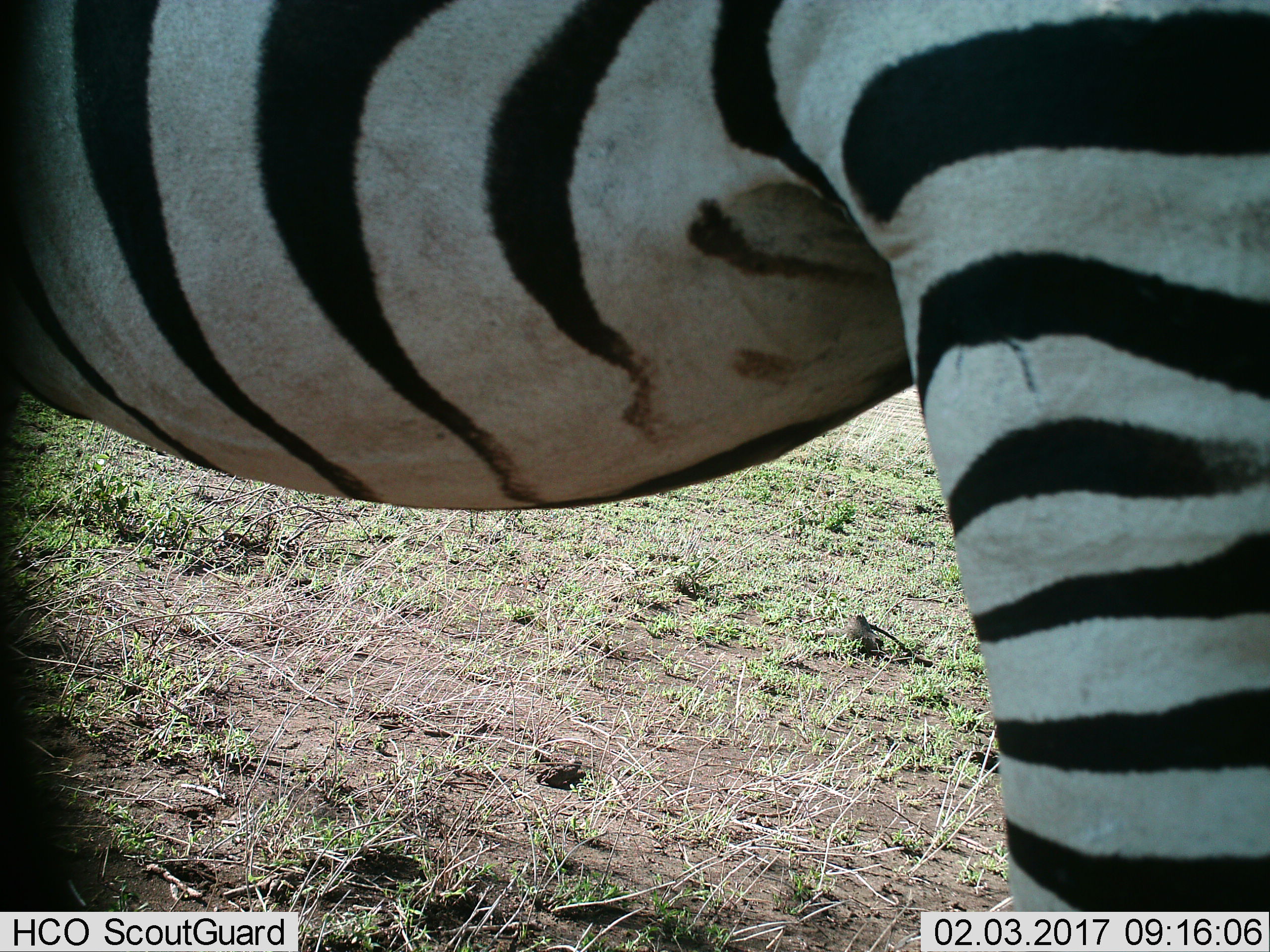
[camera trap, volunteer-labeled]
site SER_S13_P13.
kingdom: Animalia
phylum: Chordata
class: Mammalia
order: Perissodactyla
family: Equidae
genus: Equus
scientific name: Equus quagga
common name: plains zebra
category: zebraplains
Zebraplains (plains zebra) (Equus quagga), count 1. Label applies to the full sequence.